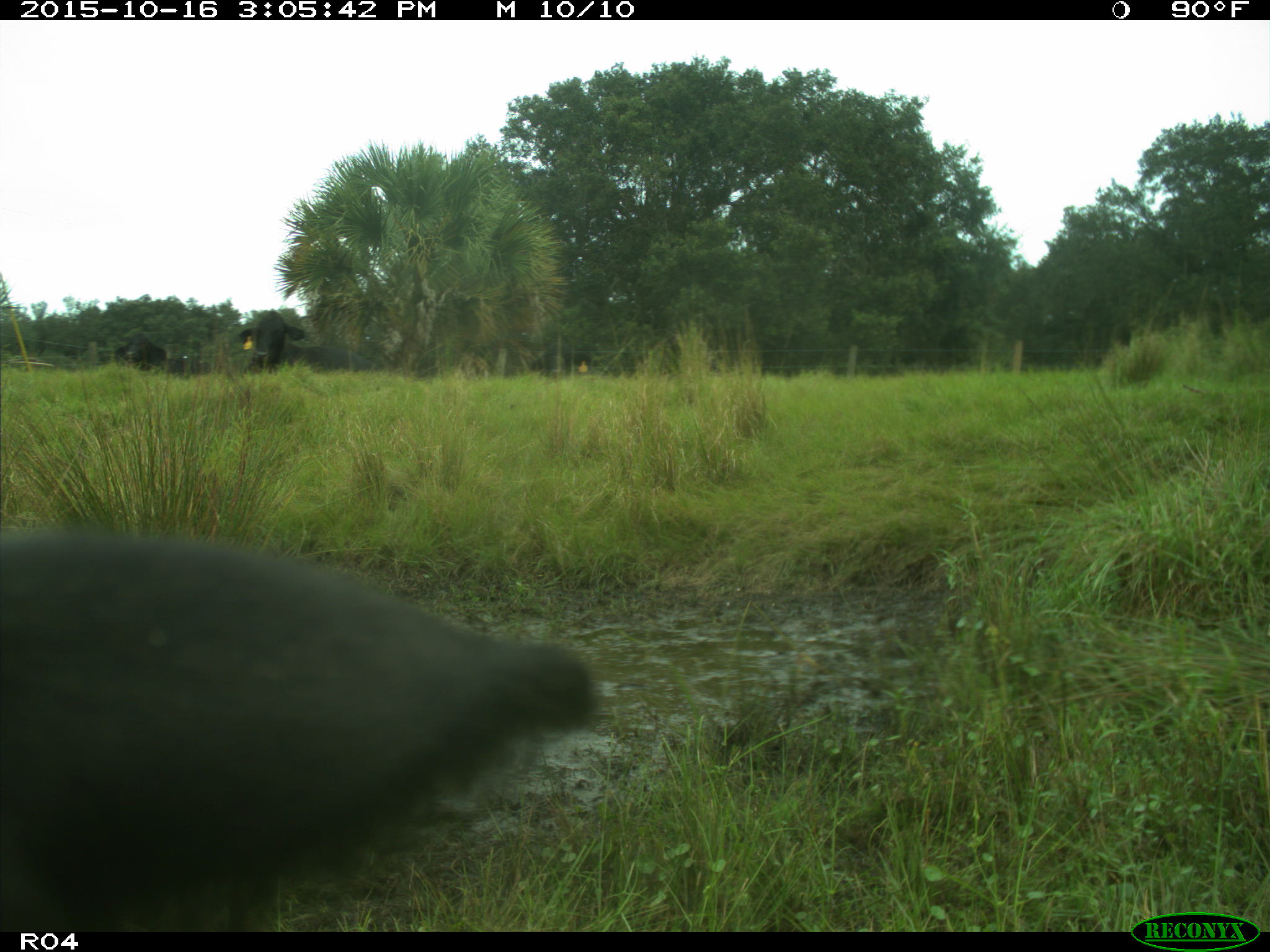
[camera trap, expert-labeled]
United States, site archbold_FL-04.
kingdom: Animalia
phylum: Chordata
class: Mammalia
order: Artiodactyla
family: Bovidae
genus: Bos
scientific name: Bos taurus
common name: domestic cow